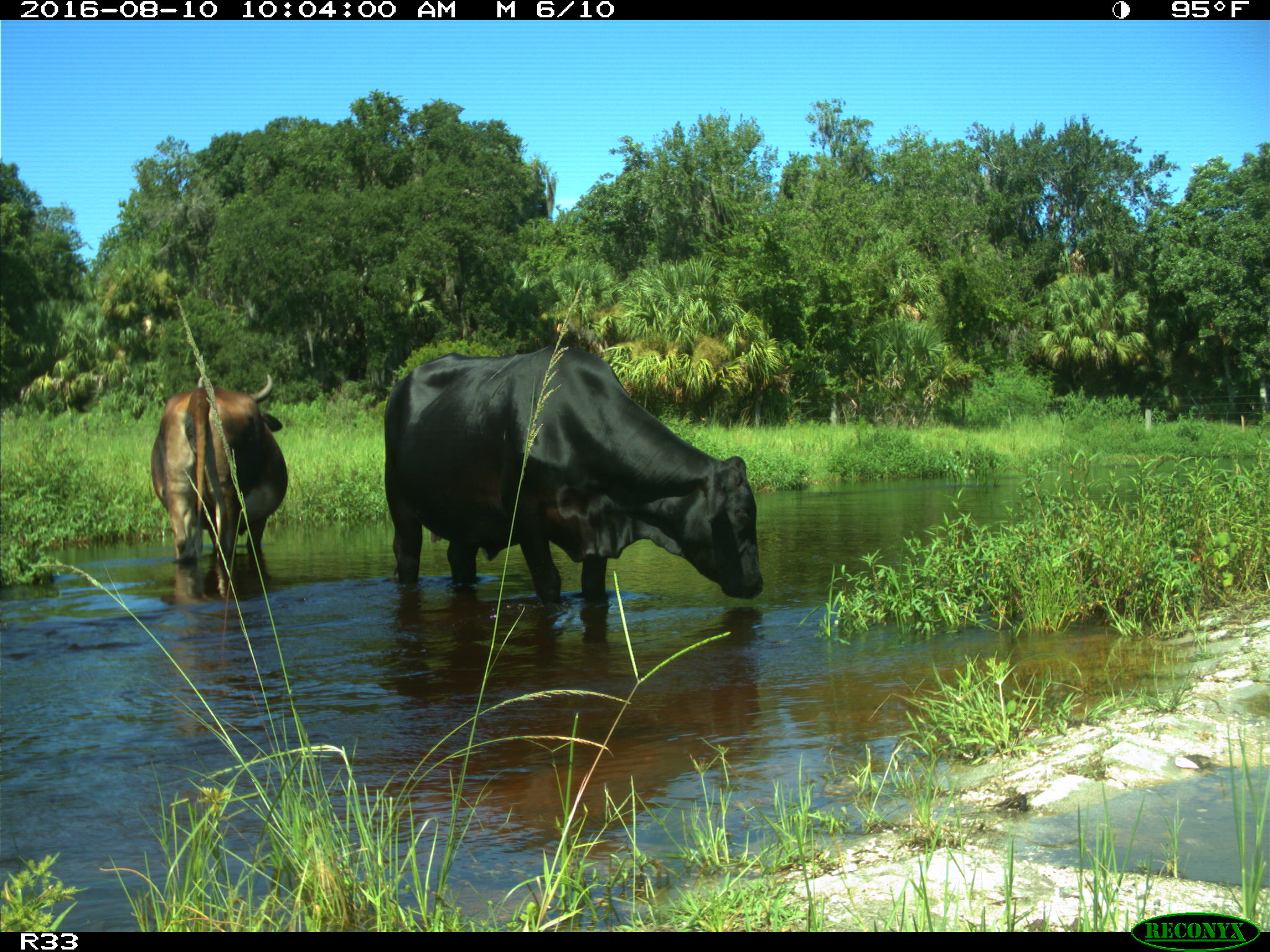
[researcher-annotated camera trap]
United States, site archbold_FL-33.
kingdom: Animalia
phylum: Chordata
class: Mammalia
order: Artiodactyla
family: Bovidae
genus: Bos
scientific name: Bos taurus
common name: domestic cow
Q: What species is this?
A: Bos taurus (domestic cow).